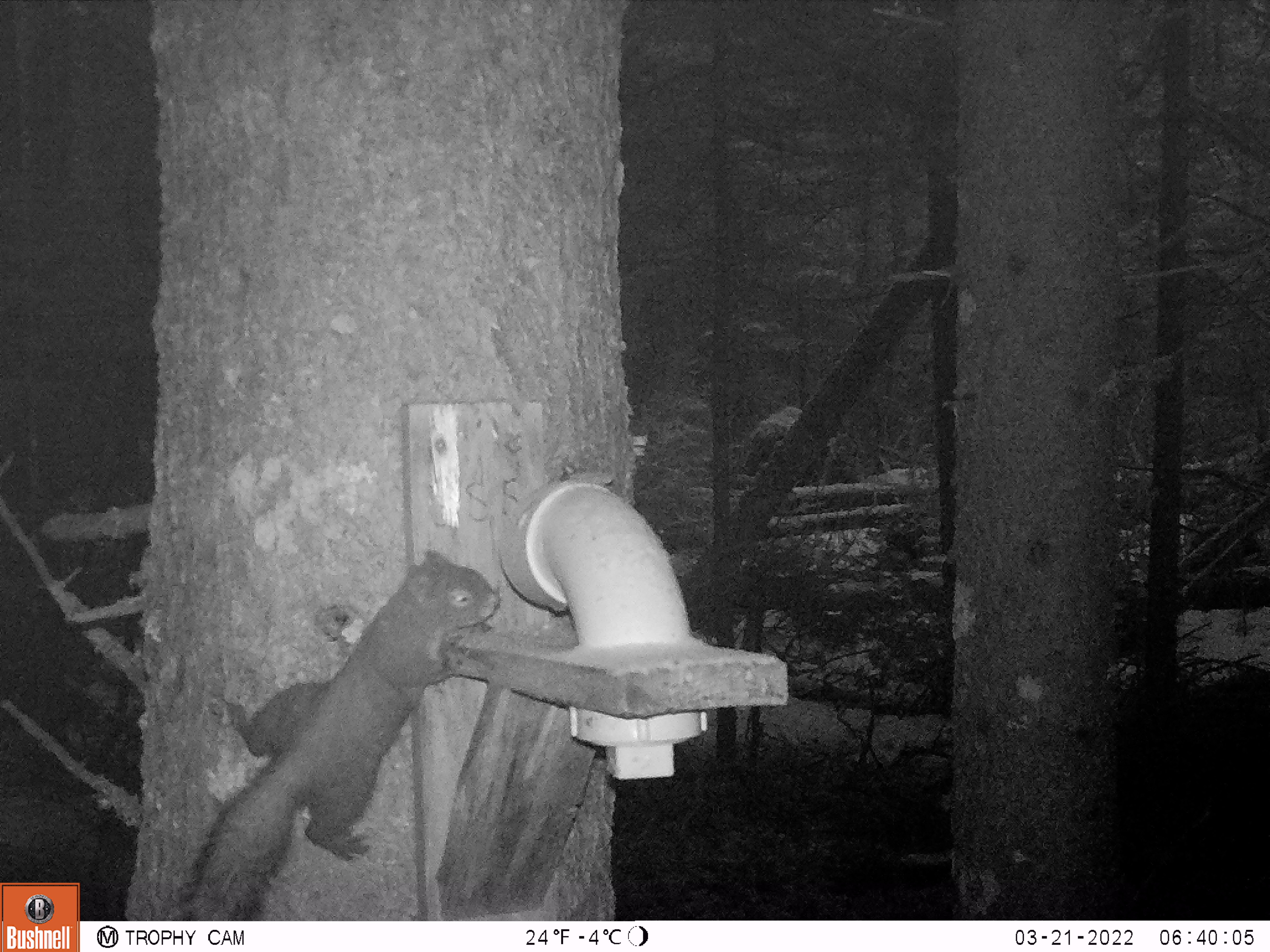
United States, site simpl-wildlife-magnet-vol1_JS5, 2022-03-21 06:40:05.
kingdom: Animalia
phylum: Chordata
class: Mammalia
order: Rodentia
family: Sciuridae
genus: Glaucomys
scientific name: Glaucomys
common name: flying squirrel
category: flying squirrel sp.